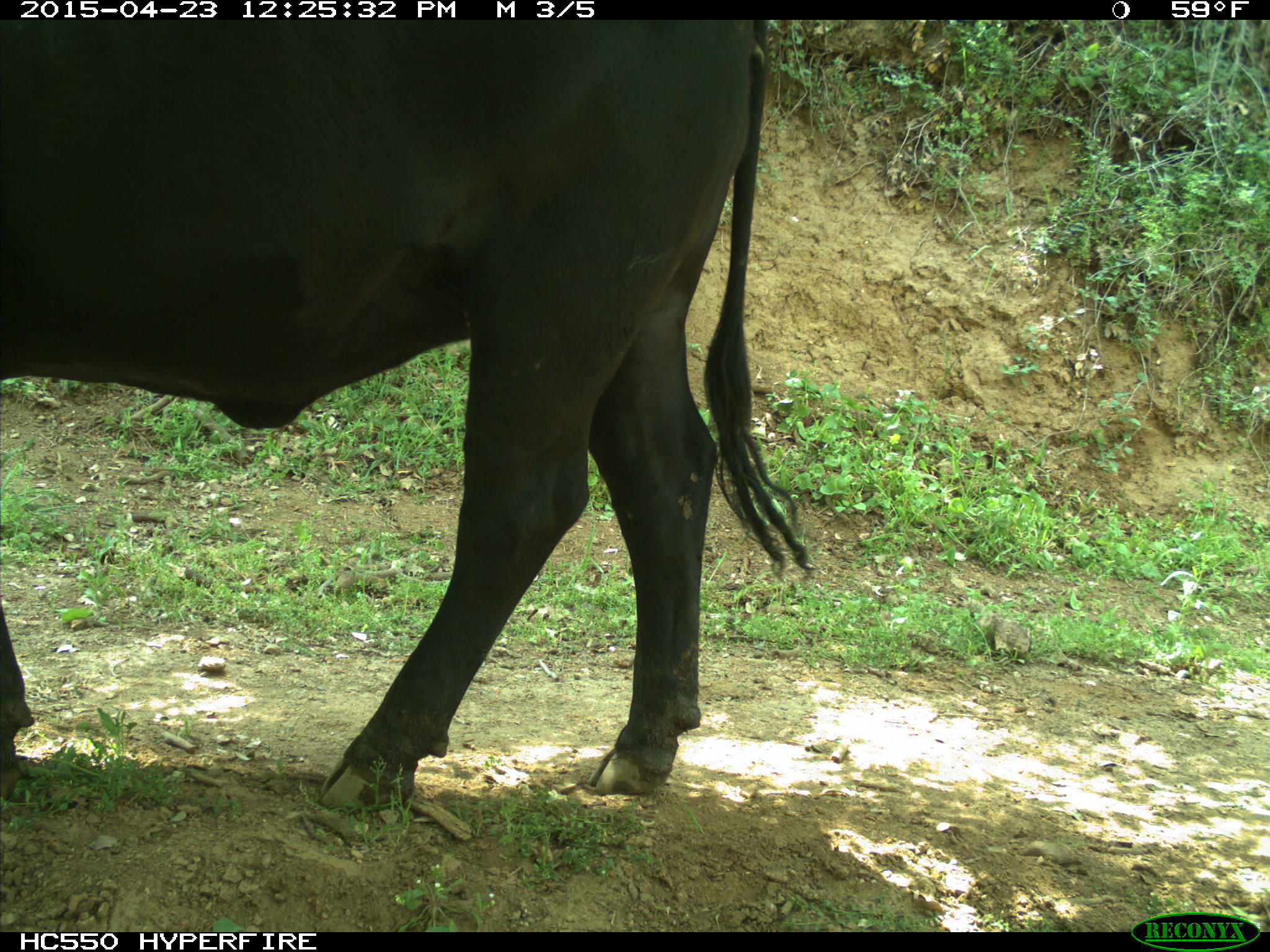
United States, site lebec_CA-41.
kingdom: Animalia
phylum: Chordata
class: Mammalia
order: Artiodactyla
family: Bovidae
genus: Bos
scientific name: Bos taurus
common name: domestic cow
Bos taurus (domestic cow).